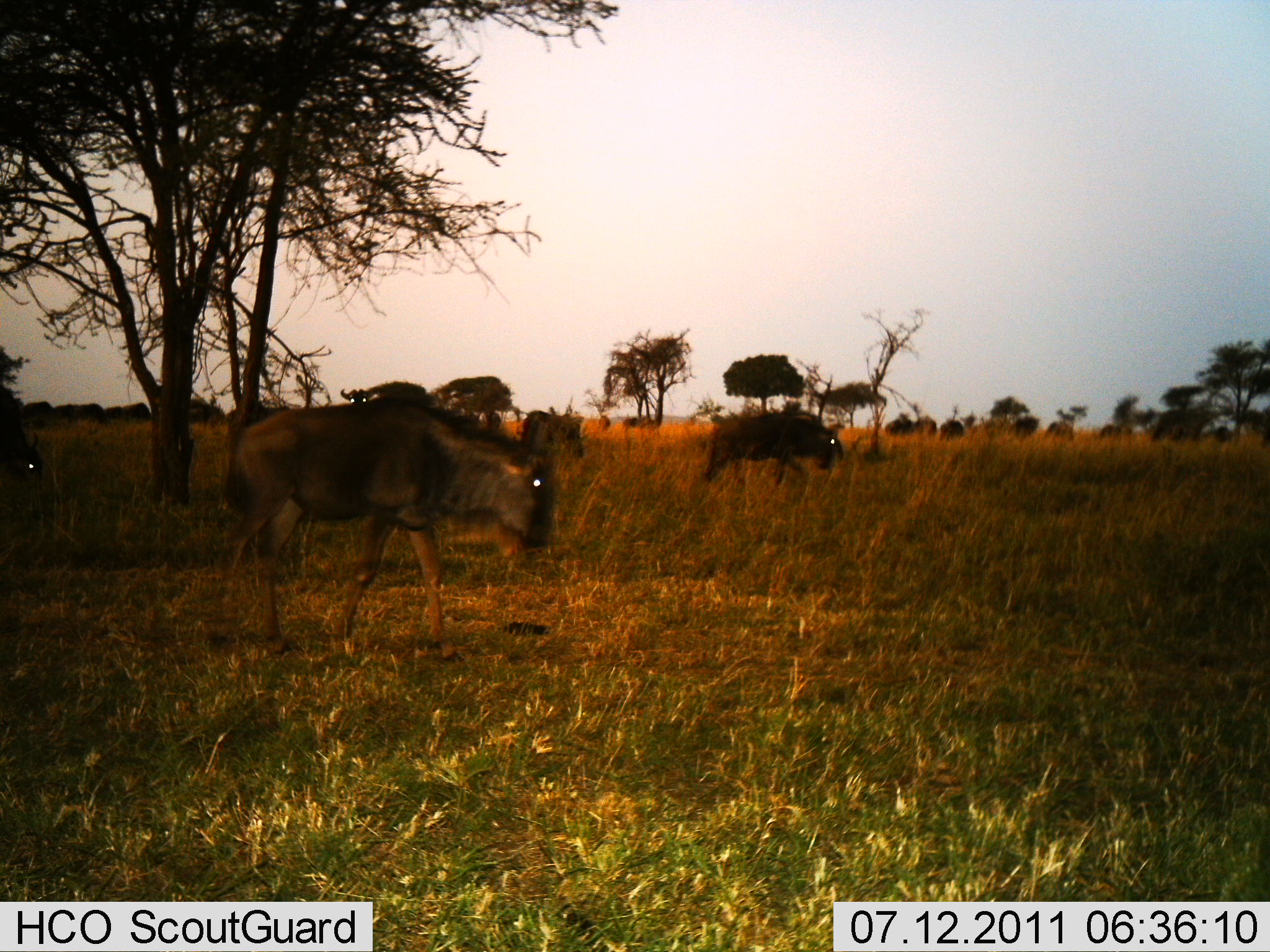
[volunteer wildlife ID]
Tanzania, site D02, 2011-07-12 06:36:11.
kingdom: Animalia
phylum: Chordata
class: Mammalia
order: Artiodactyla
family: Bovidae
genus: Connochaetes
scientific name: Connochaetes taurinus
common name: blue wildebeest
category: wildebeest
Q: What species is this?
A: Wildebeest (blue wildebeest) (Connochaetes taurinus).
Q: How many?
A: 4.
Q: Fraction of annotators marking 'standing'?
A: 36%.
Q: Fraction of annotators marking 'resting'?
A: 0%.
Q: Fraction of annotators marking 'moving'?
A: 71%.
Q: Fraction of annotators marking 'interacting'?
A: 0%.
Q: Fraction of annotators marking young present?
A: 7%.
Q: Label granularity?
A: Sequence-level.